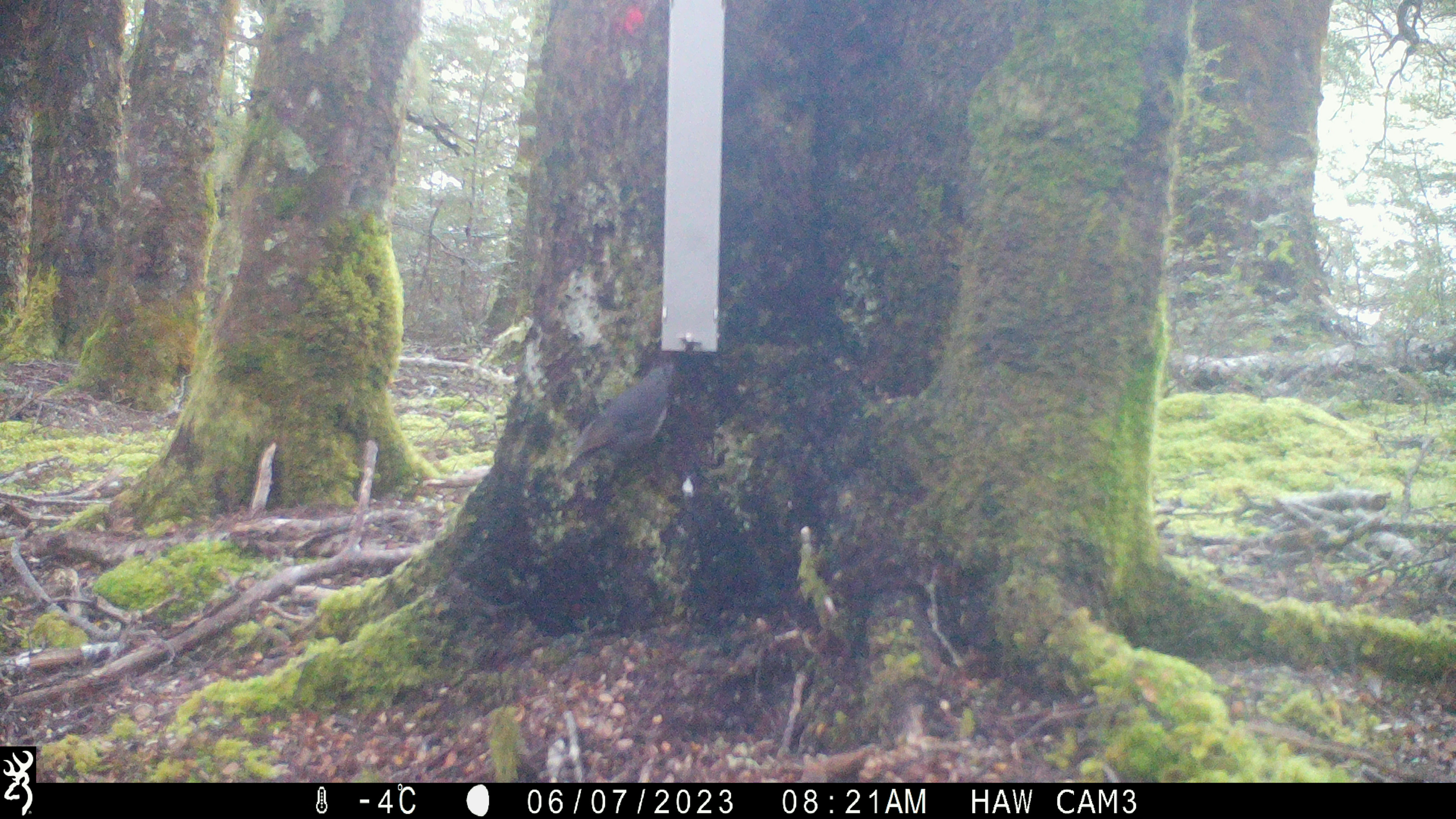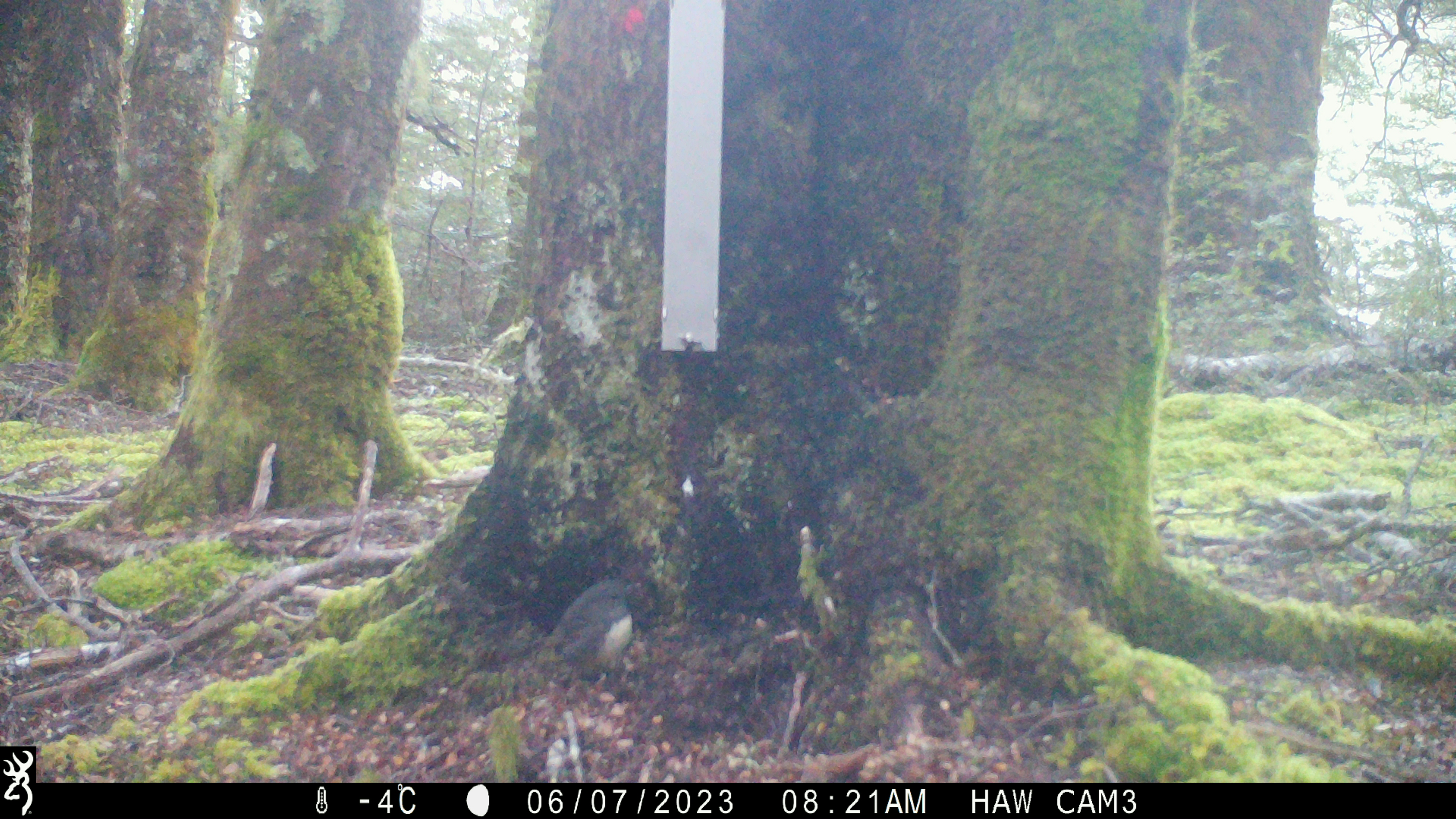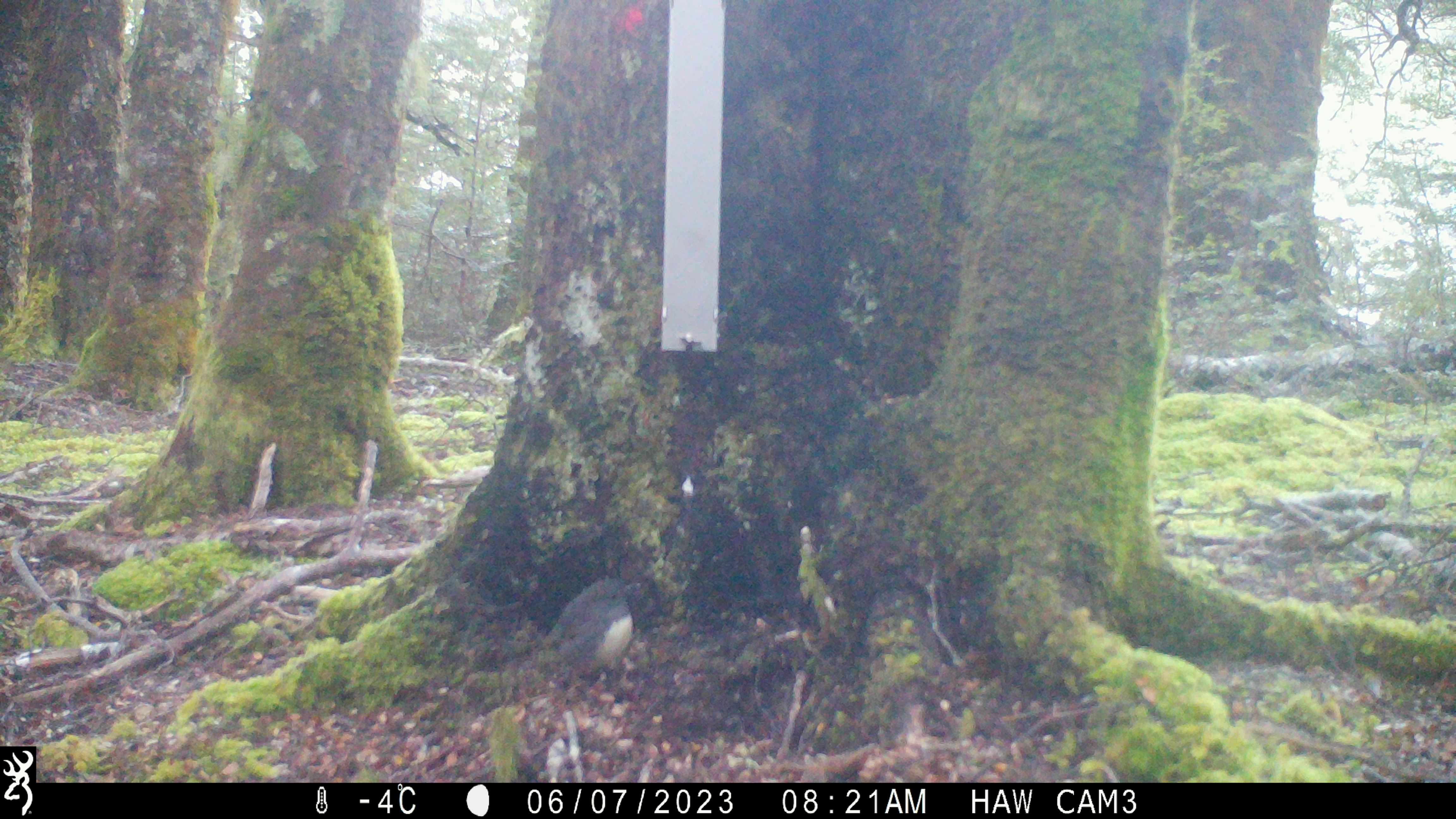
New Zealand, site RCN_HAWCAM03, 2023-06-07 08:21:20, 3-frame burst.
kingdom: Animalia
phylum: Chordata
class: Aves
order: Passeriformes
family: Petroicidae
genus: Petroica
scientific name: Petroica australis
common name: new zealand robin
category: robin